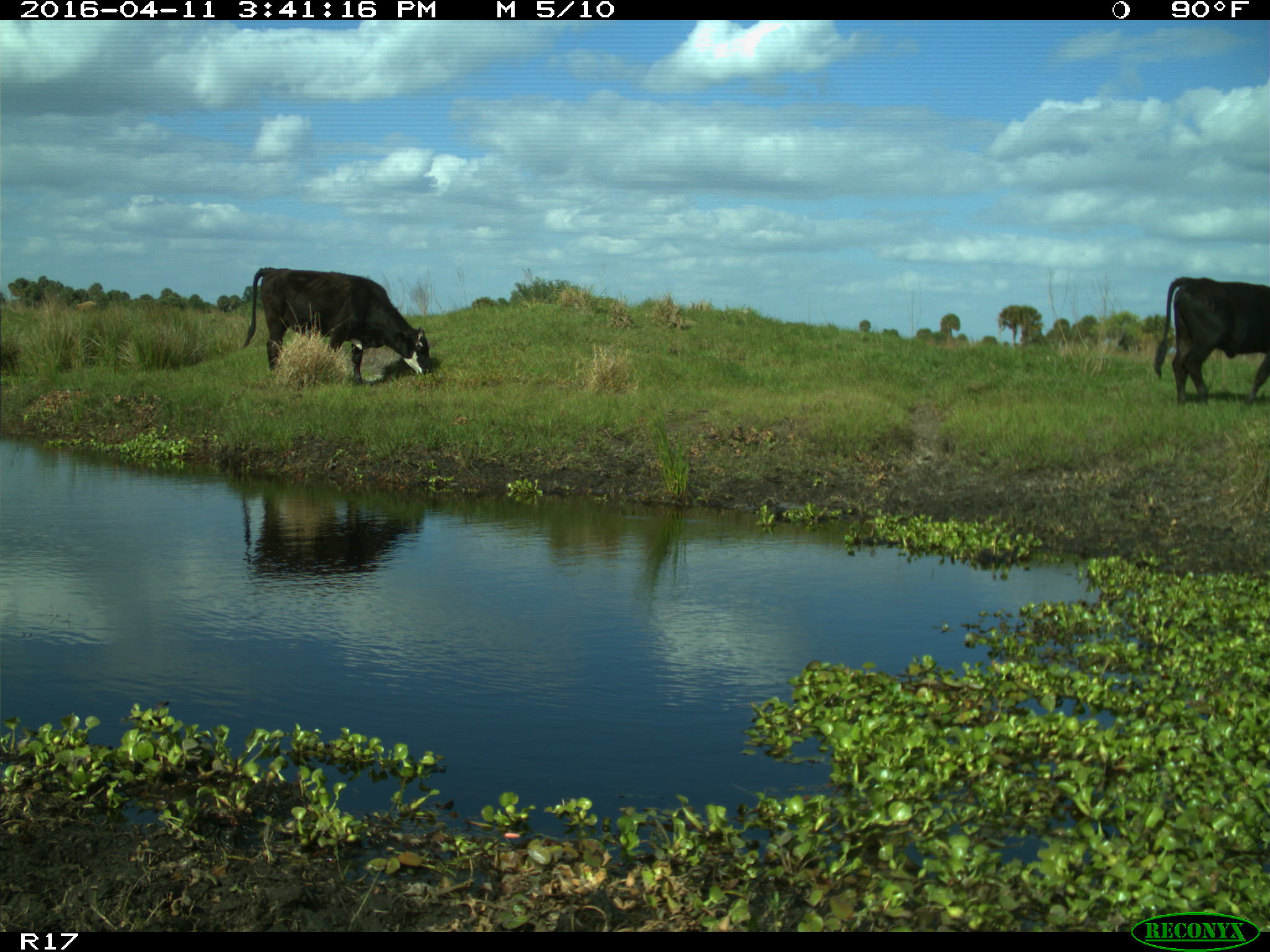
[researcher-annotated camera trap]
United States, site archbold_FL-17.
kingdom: Animalia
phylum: Chordata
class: Mammalia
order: Artiodactyla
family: Bovidae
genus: Bos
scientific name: Bos taurus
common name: domestic cow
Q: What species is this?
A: Bos taurus (domestic cow).